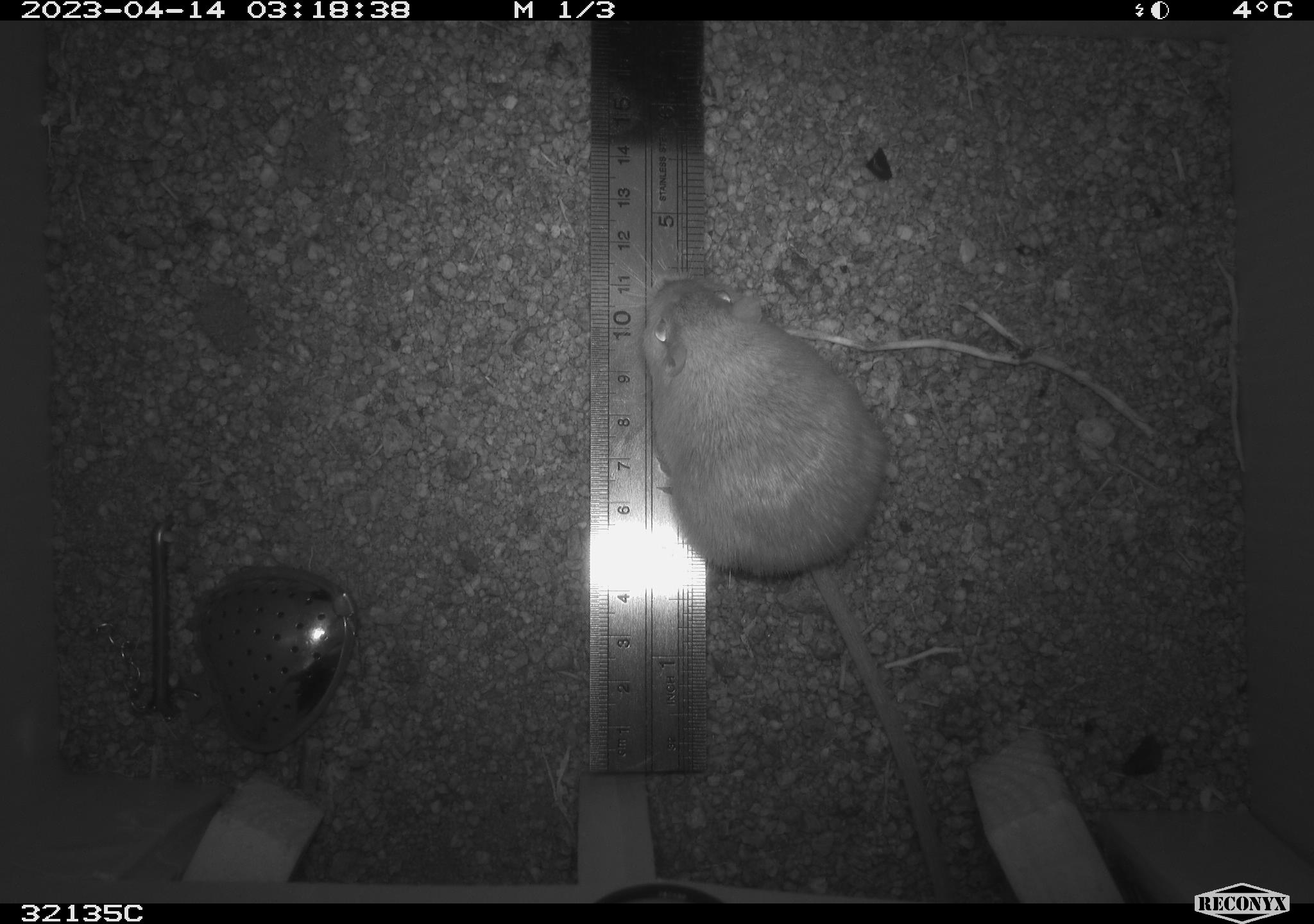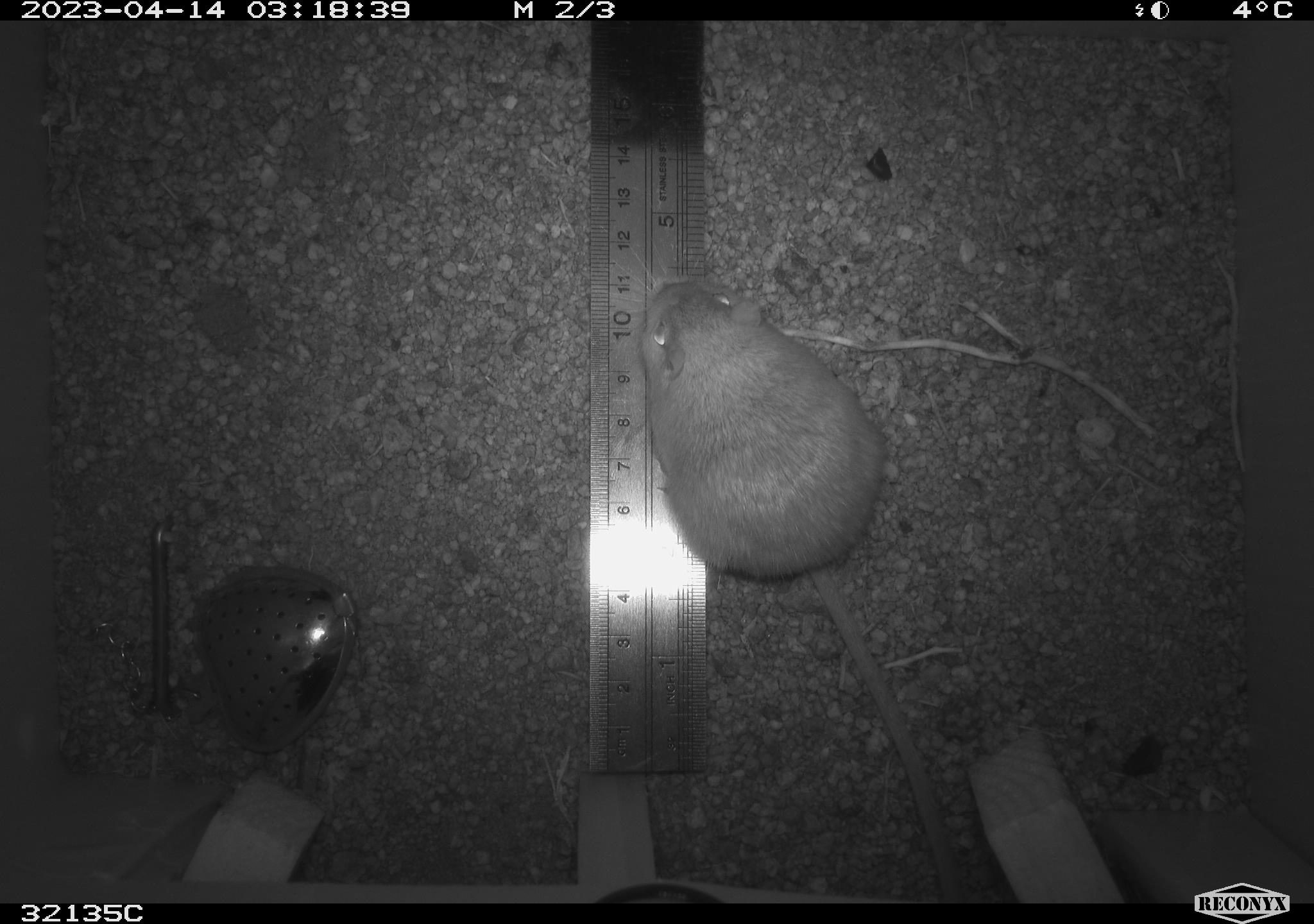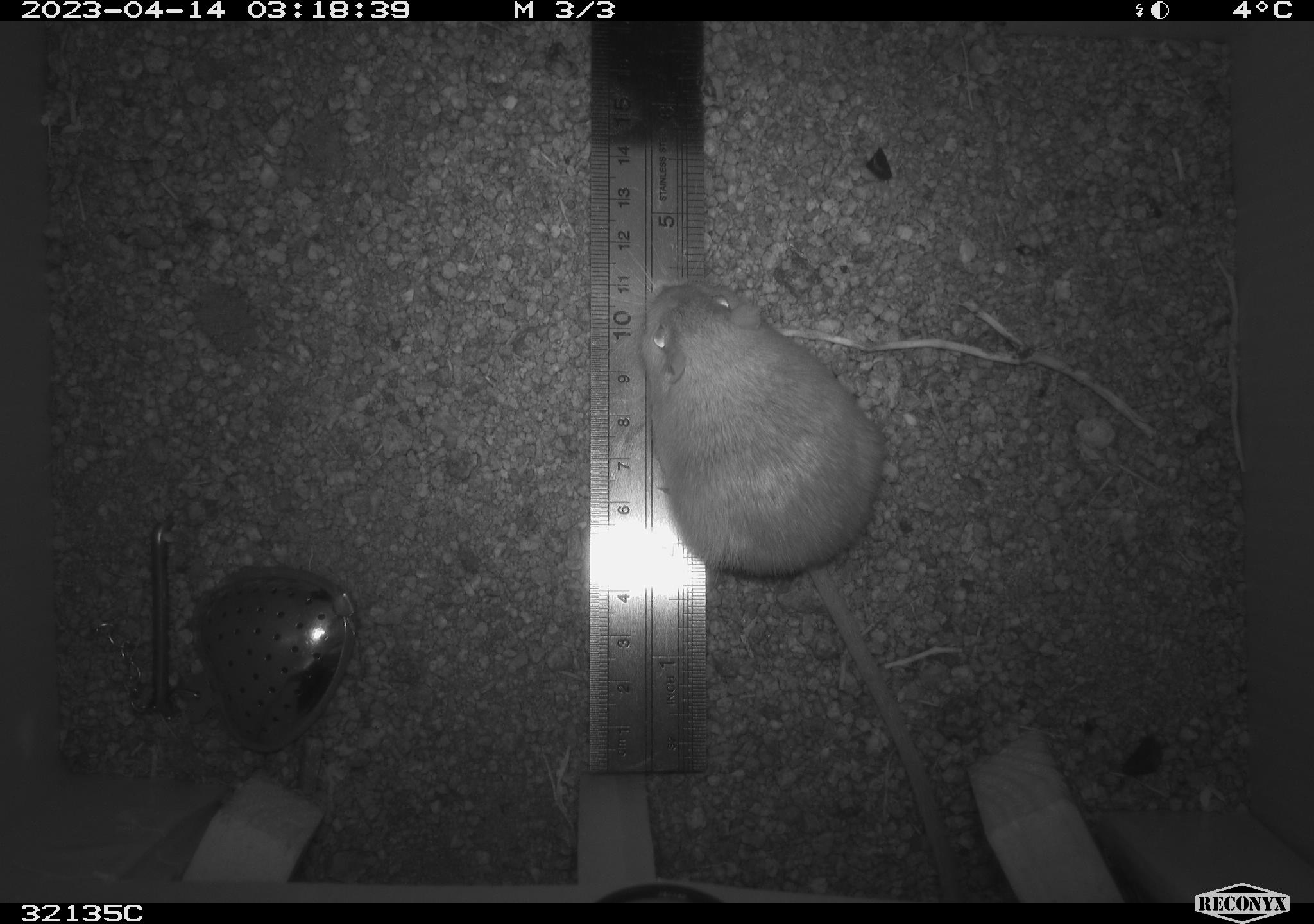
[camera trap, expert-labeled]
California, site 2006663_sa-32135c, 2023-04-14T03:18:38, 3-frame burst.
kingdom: Animalia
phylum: Chordata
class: Mammalia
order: Rodentia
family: Heteromyidae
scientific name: Heteromyidae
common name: kangaroo rats and pocket mice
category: heteromyidae family